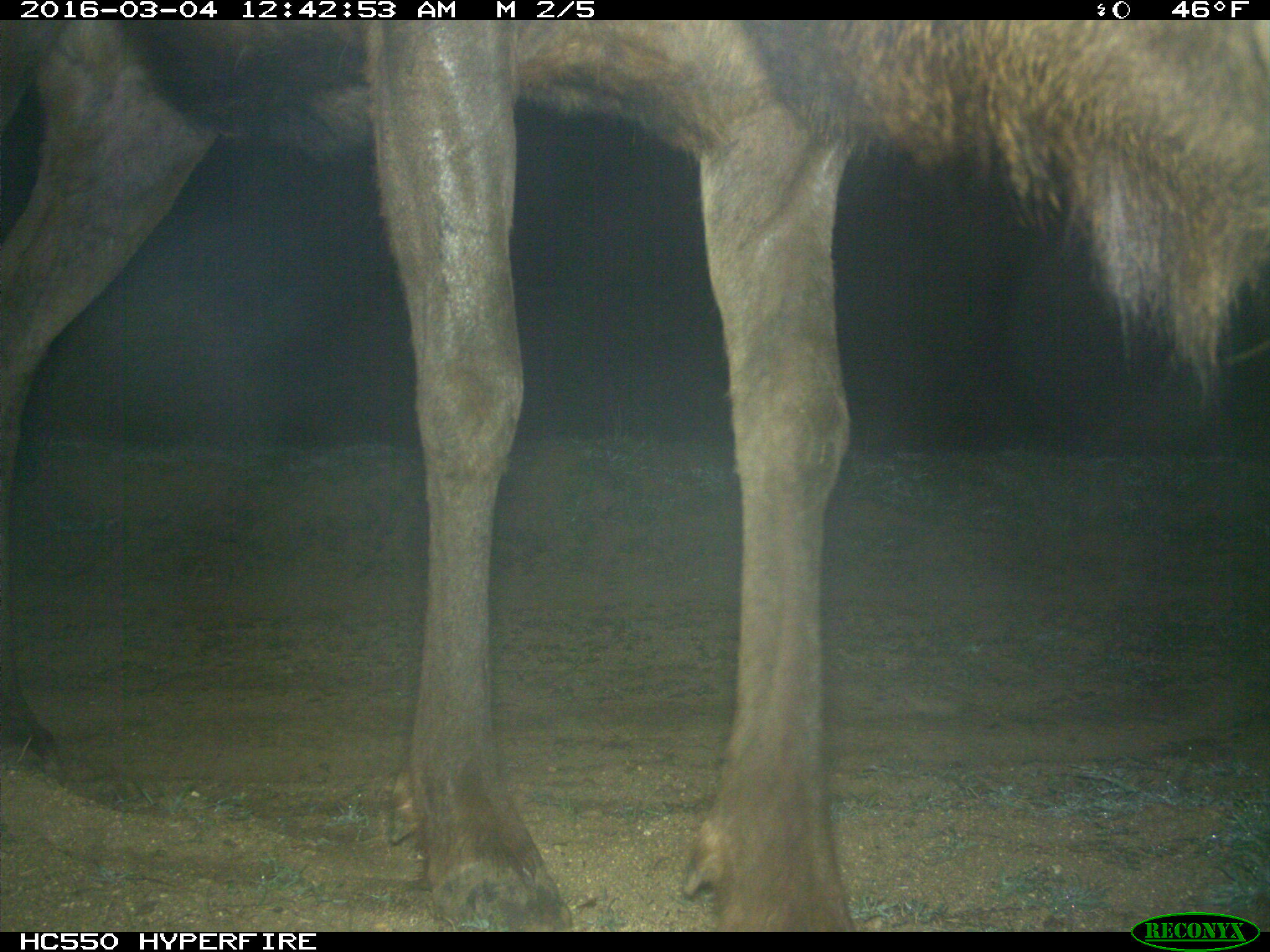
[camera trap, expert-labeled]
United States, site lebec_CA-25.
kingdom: Animalia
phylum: Chordata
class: Mammalia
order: Artiodactyla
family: Cervidae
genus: Cervus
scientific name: Cervus canadensis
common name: elk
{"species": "Cervus canadensis (elk)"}